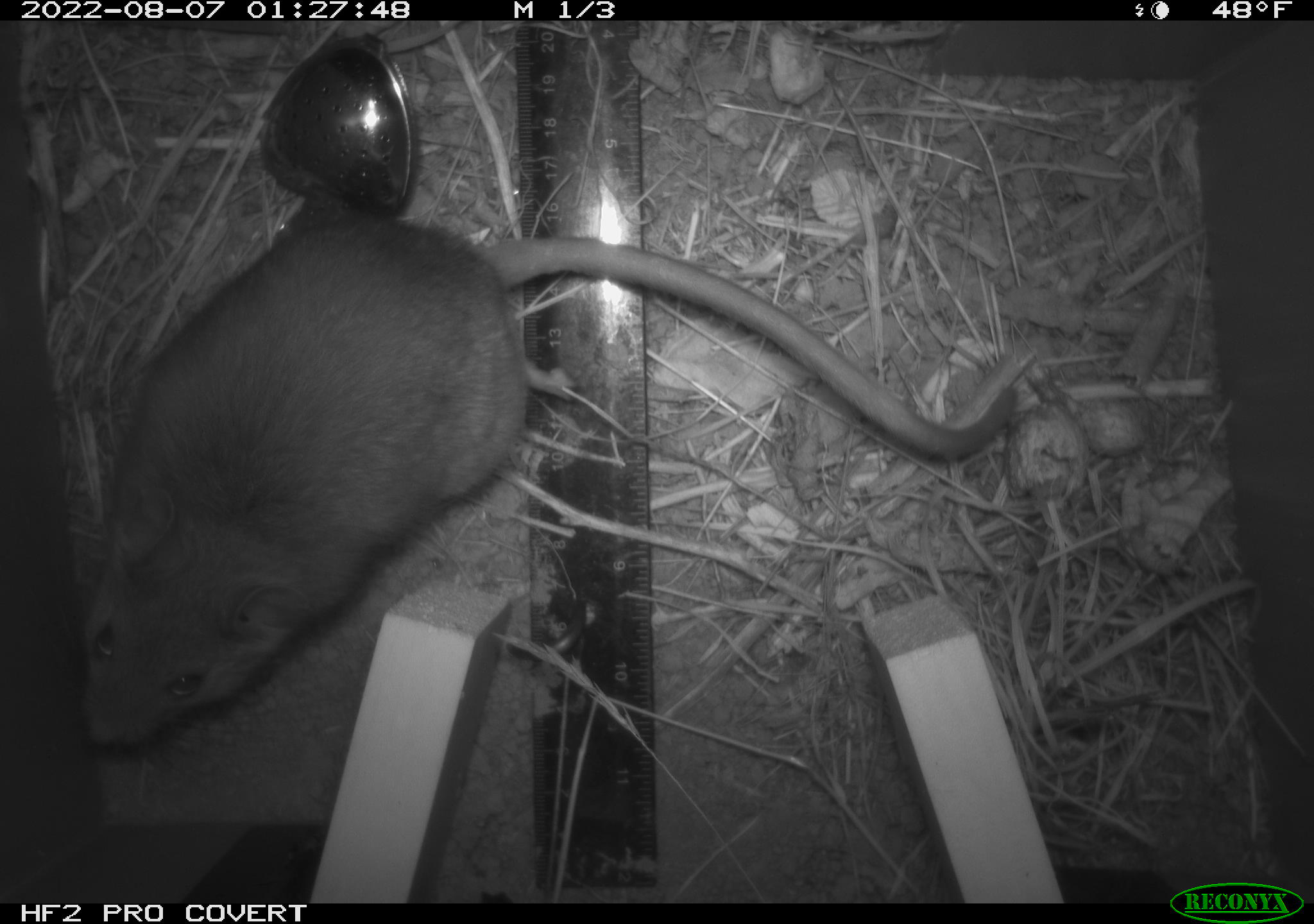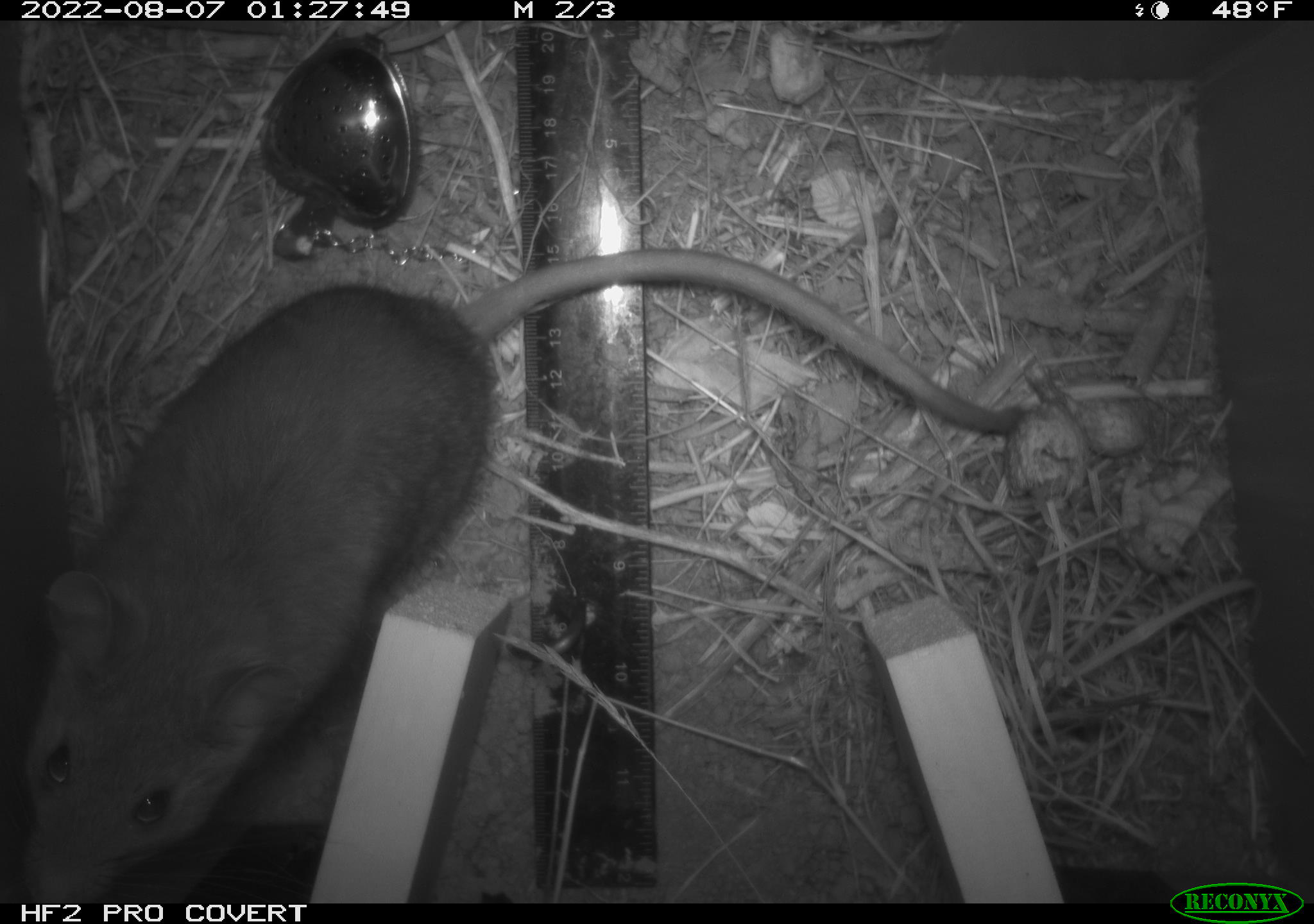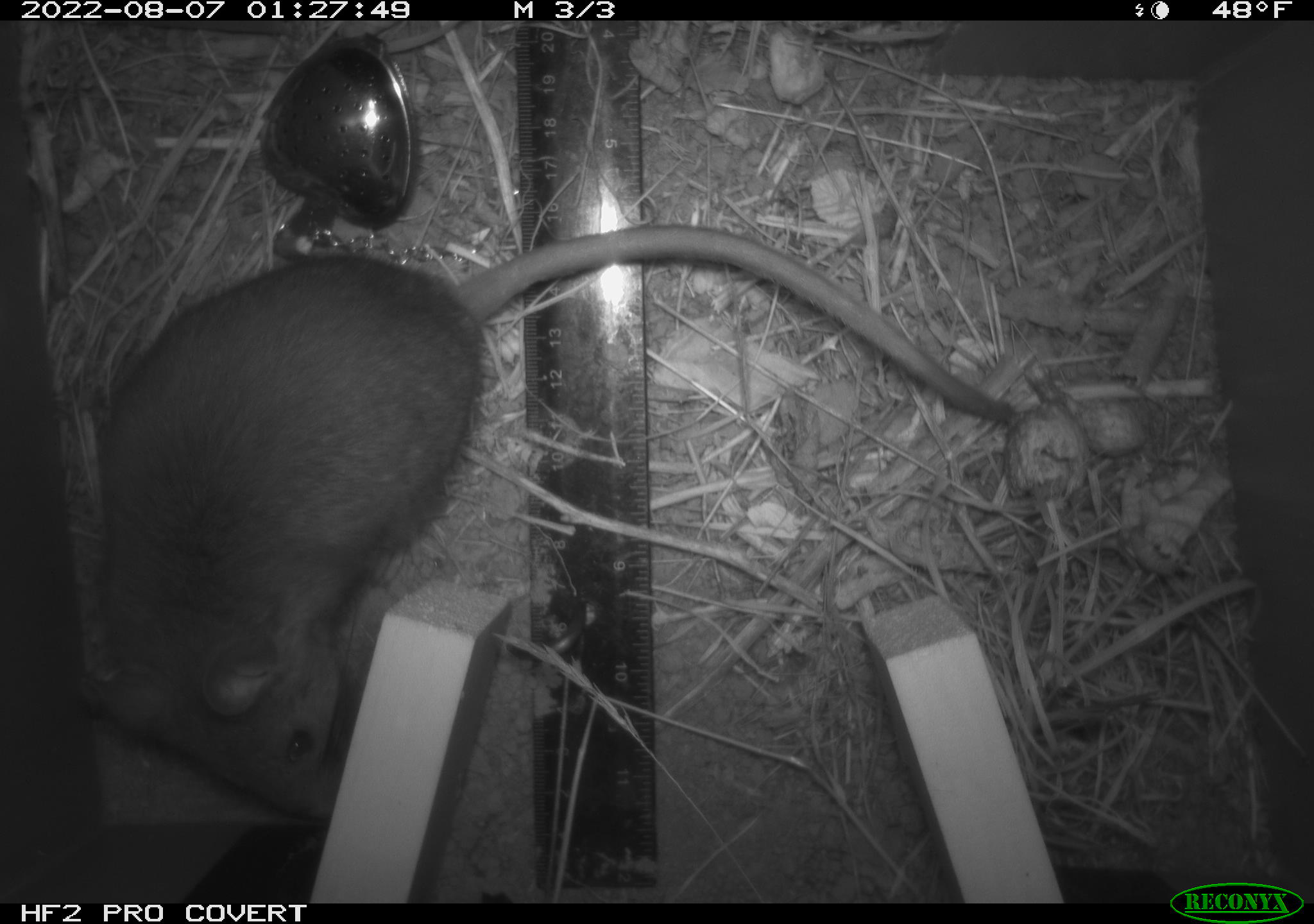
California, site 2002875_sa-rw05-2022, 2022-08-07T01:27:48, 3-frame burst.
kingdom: Animalia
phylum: Chordata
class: Mammalia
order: Rodentia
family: Cricetidae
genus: Neotoma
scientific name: Neotoma fuscipes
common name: dusky-footed woodrat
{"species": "dusky-footed woodrat (Neotoma fuscipes)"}